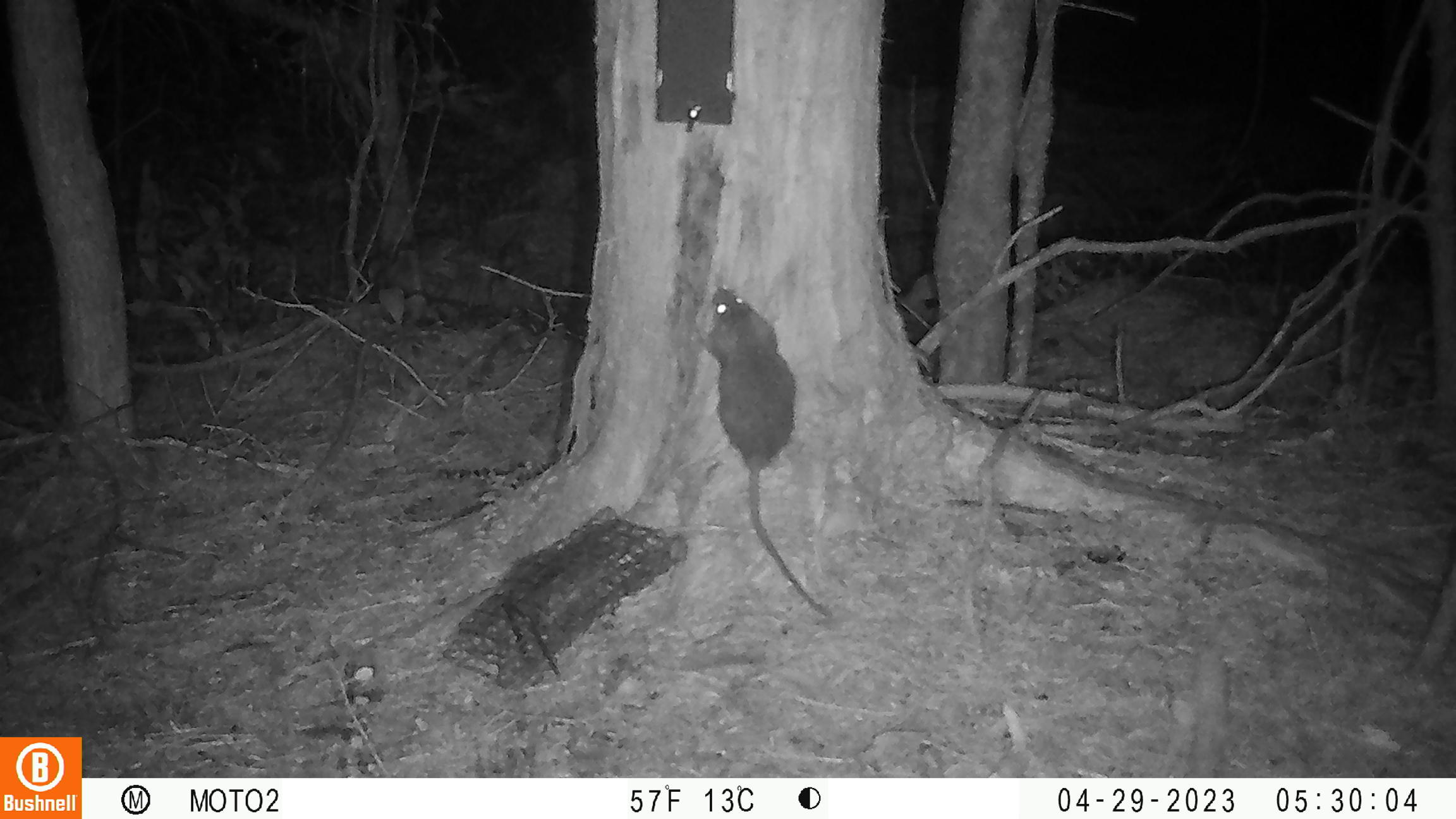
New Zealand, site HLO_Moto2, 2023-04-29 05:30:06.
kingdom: Animalia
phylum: Chordata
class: Mammalia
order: Rodentia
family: Muridae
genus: Rattus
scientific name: Rattus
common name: rat